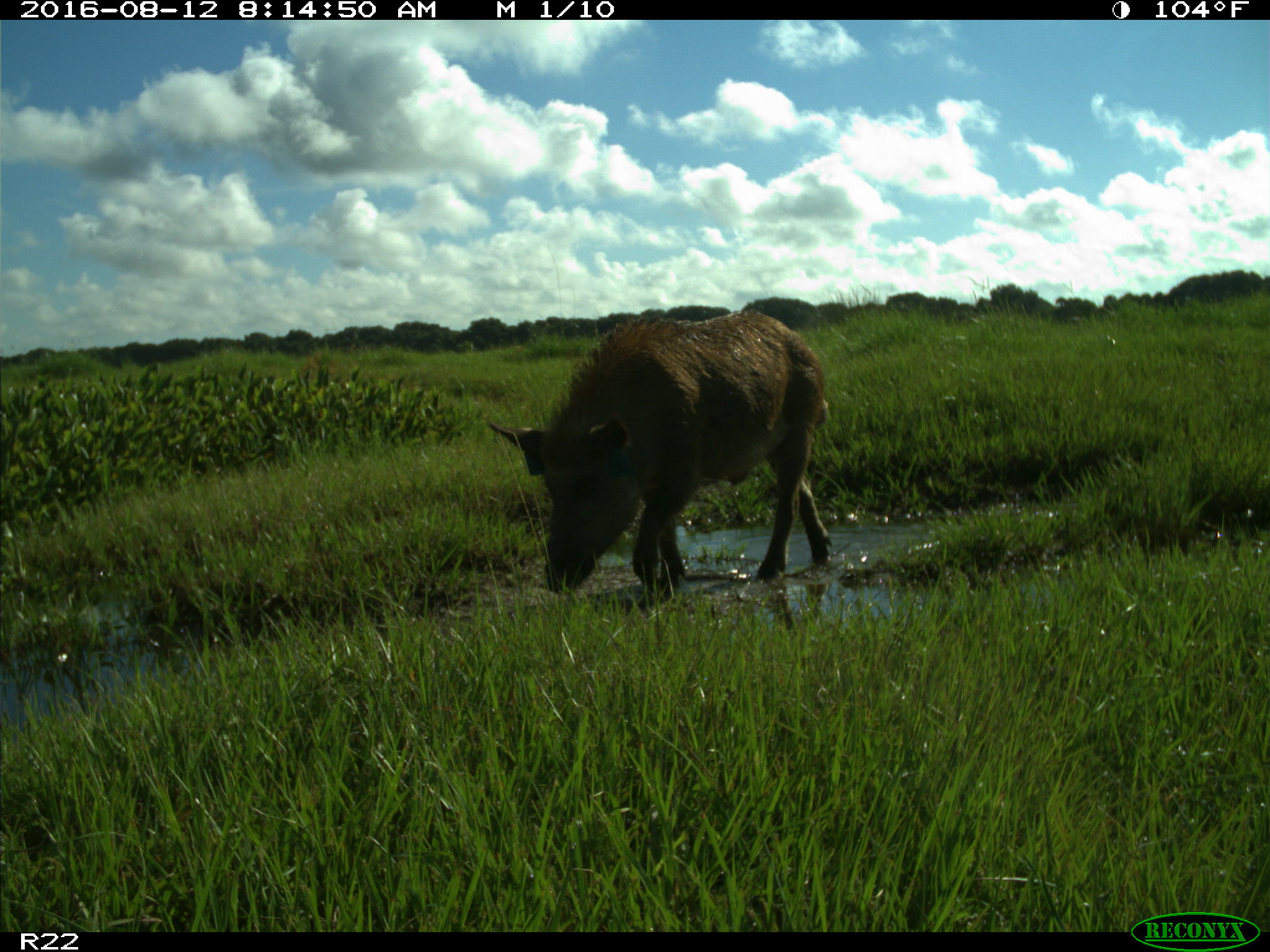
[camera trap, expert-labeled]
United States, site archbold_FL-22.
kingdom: Animalia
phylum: Chordata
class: Mammalia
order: Artiodactyla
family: Suidae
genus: Sus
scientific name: Sus scrofa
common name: wild boar